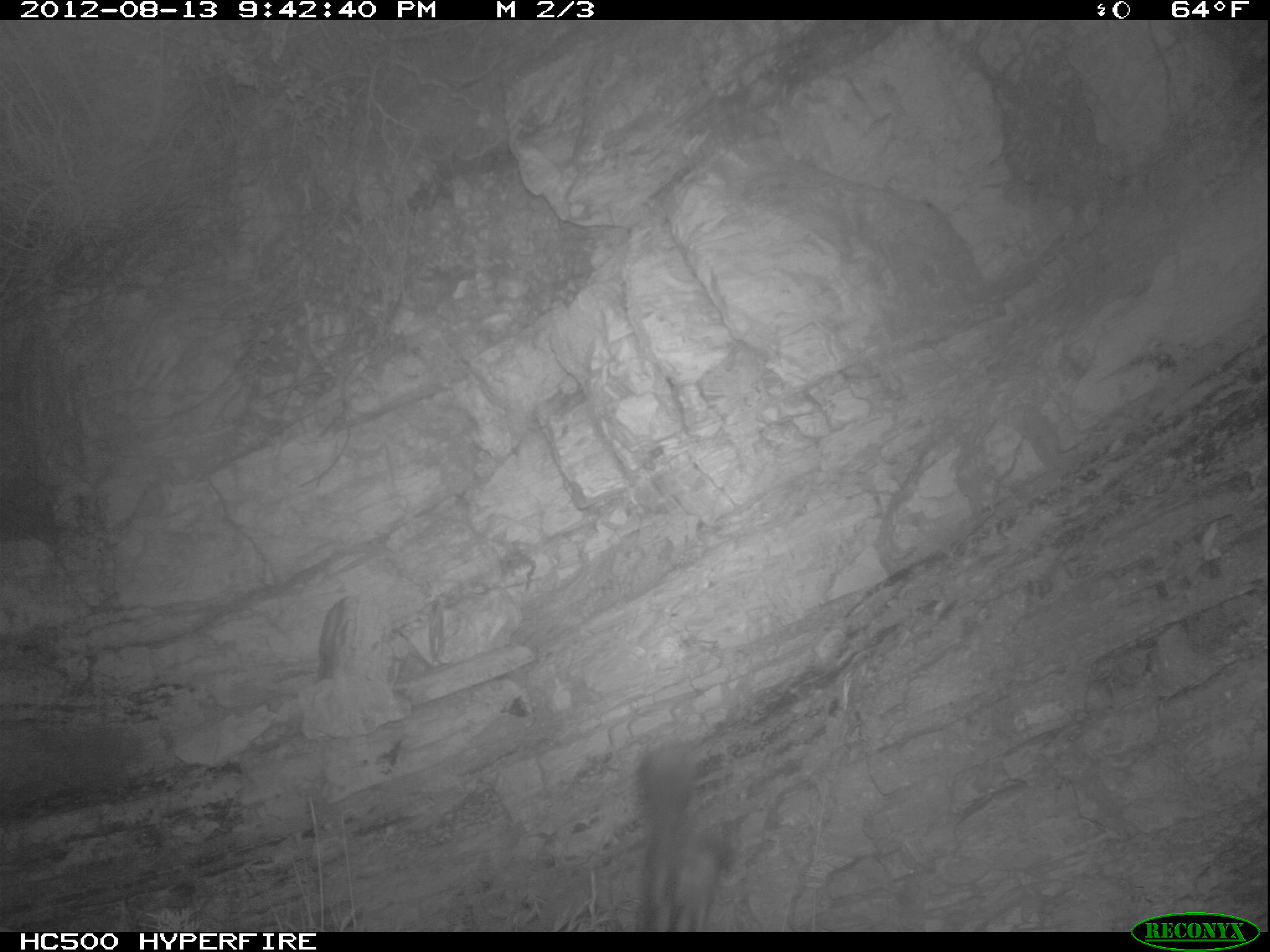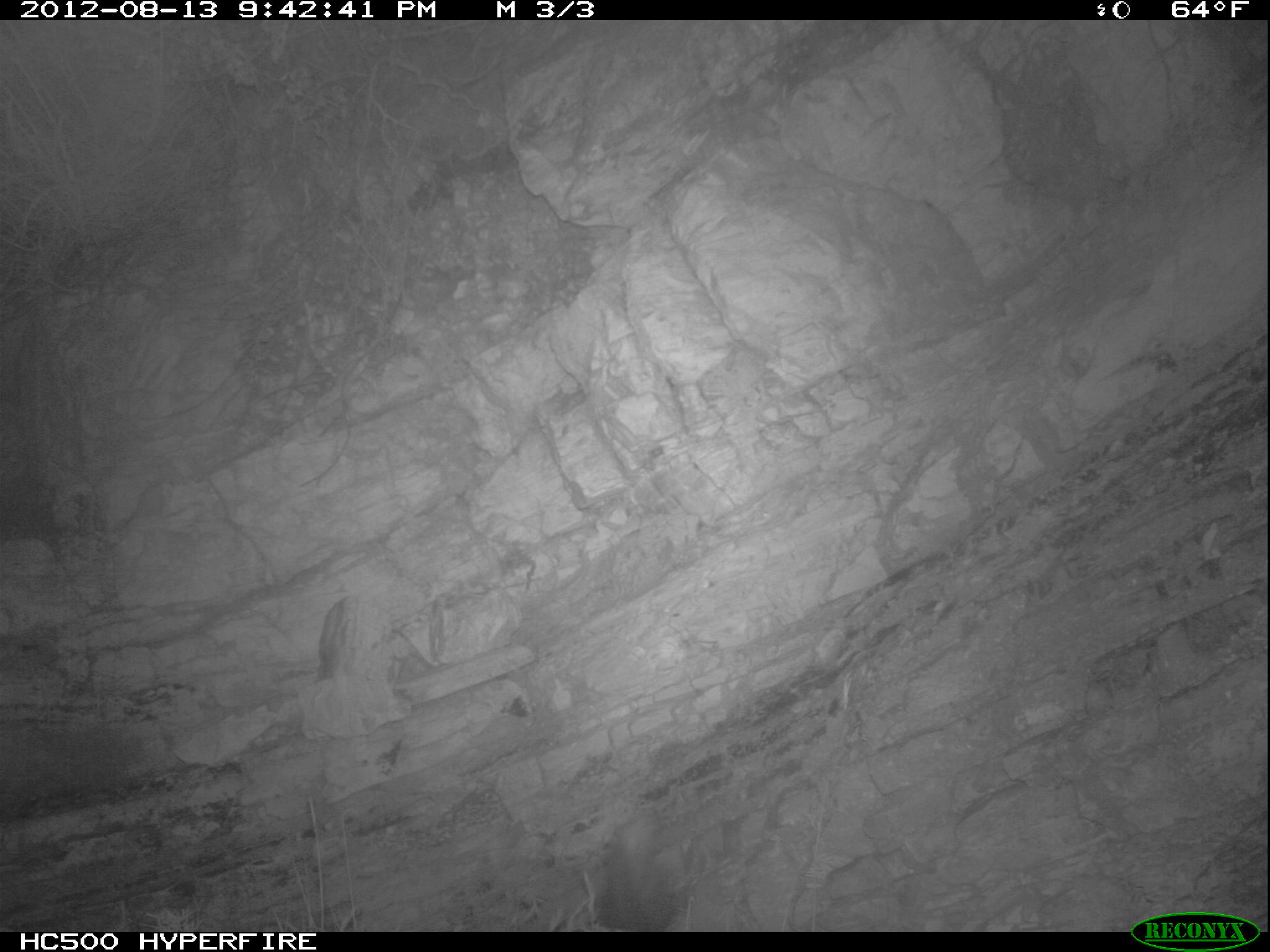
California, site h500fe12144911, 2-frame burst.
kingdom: Animalia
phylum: Chordata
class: Mammalia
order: Carnivora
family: Mephitidae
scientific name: Mephitidae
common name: skunk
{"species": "skunk (Mephitidae)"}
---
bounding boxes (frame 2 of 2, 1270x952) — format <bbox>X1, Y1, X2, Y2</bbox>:
skunk: <bbox>588, 804, 686, 931</bbox>